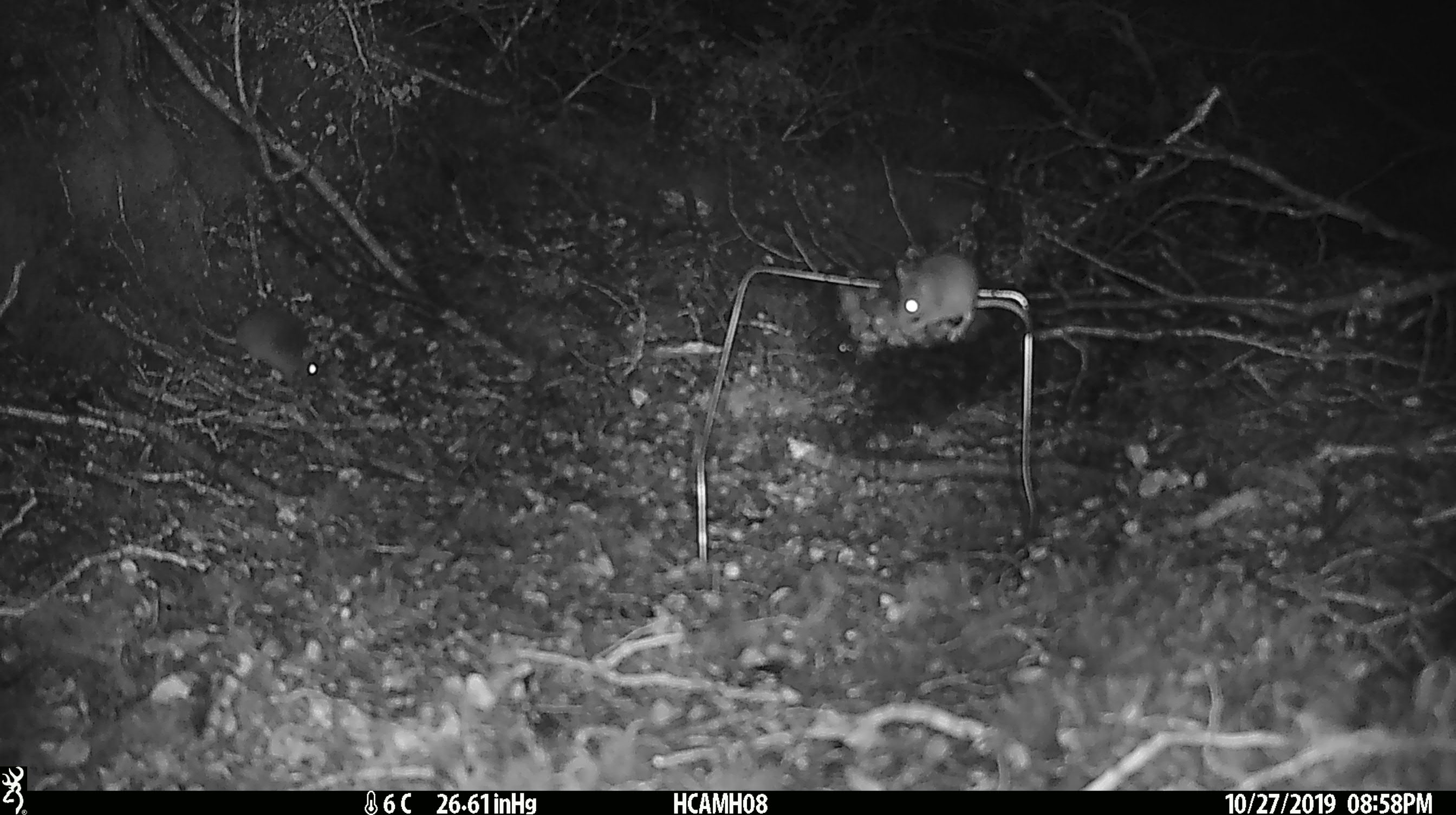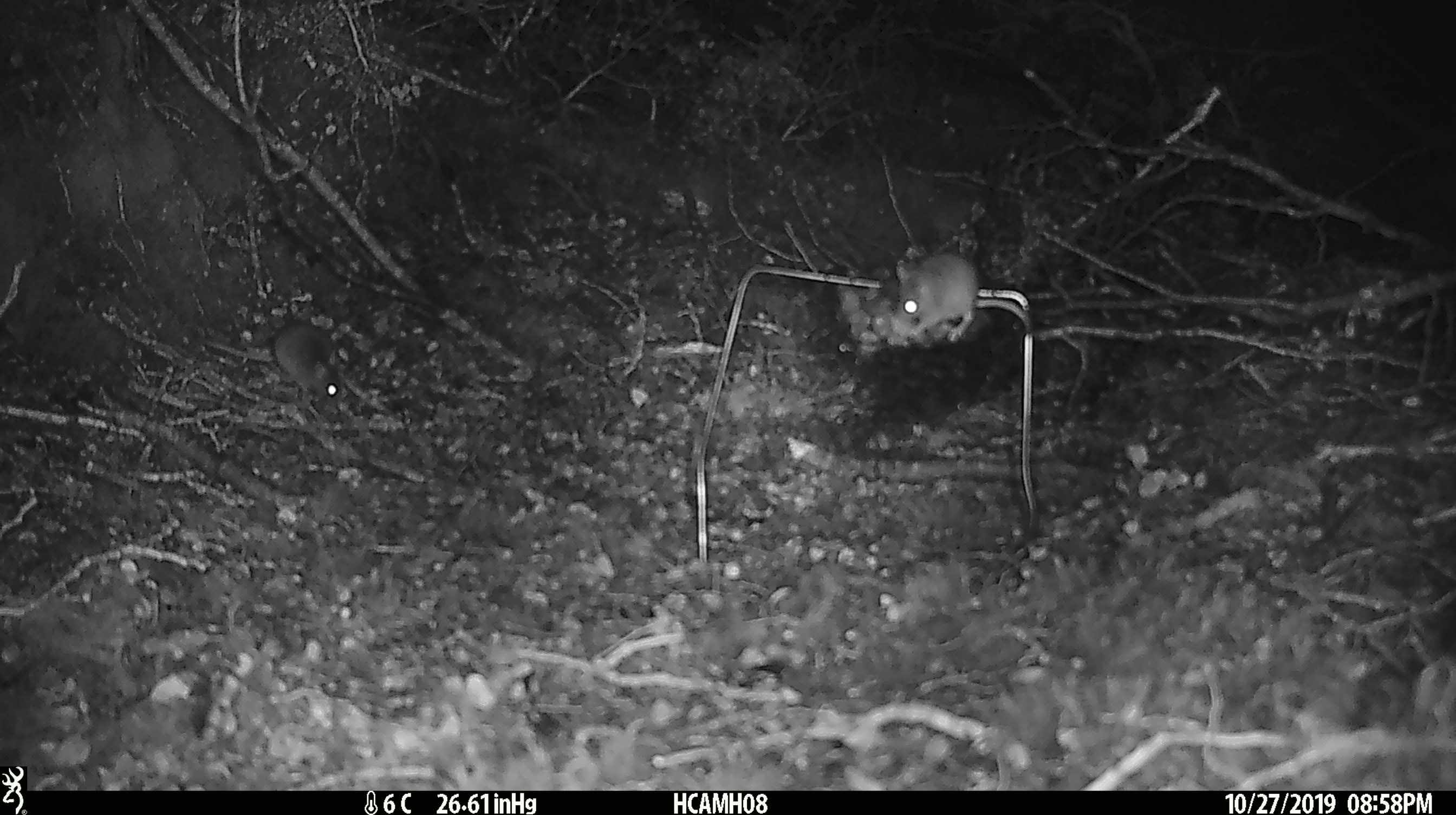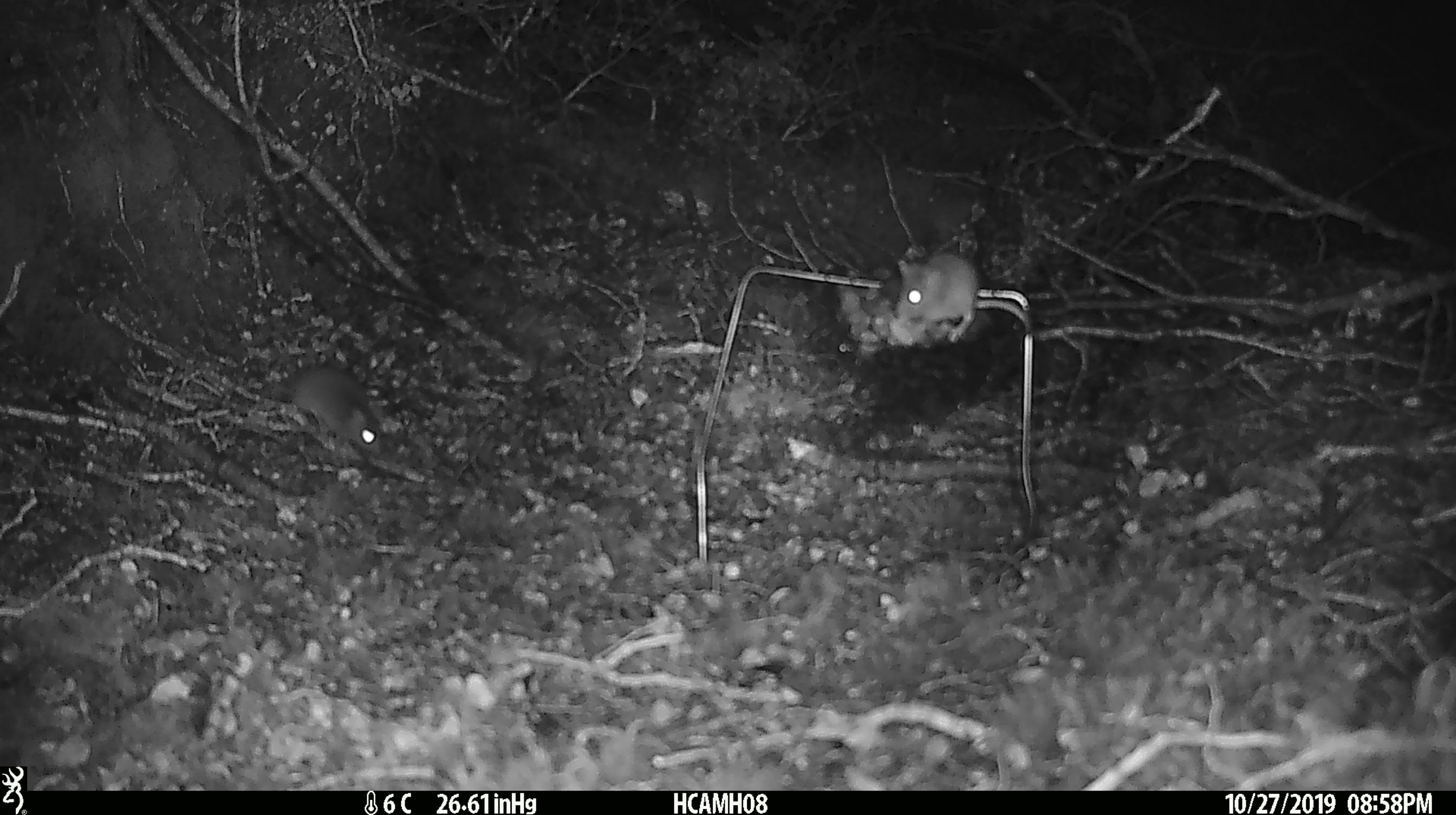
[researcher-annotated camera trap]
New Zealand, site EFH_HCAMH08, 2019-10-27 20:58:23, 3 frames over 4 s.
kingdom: Animalia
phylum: Chordata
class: Mammalia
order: Rodentia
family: Muridae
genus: Mus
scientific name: Mus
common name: mouse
Mouse (Mus).